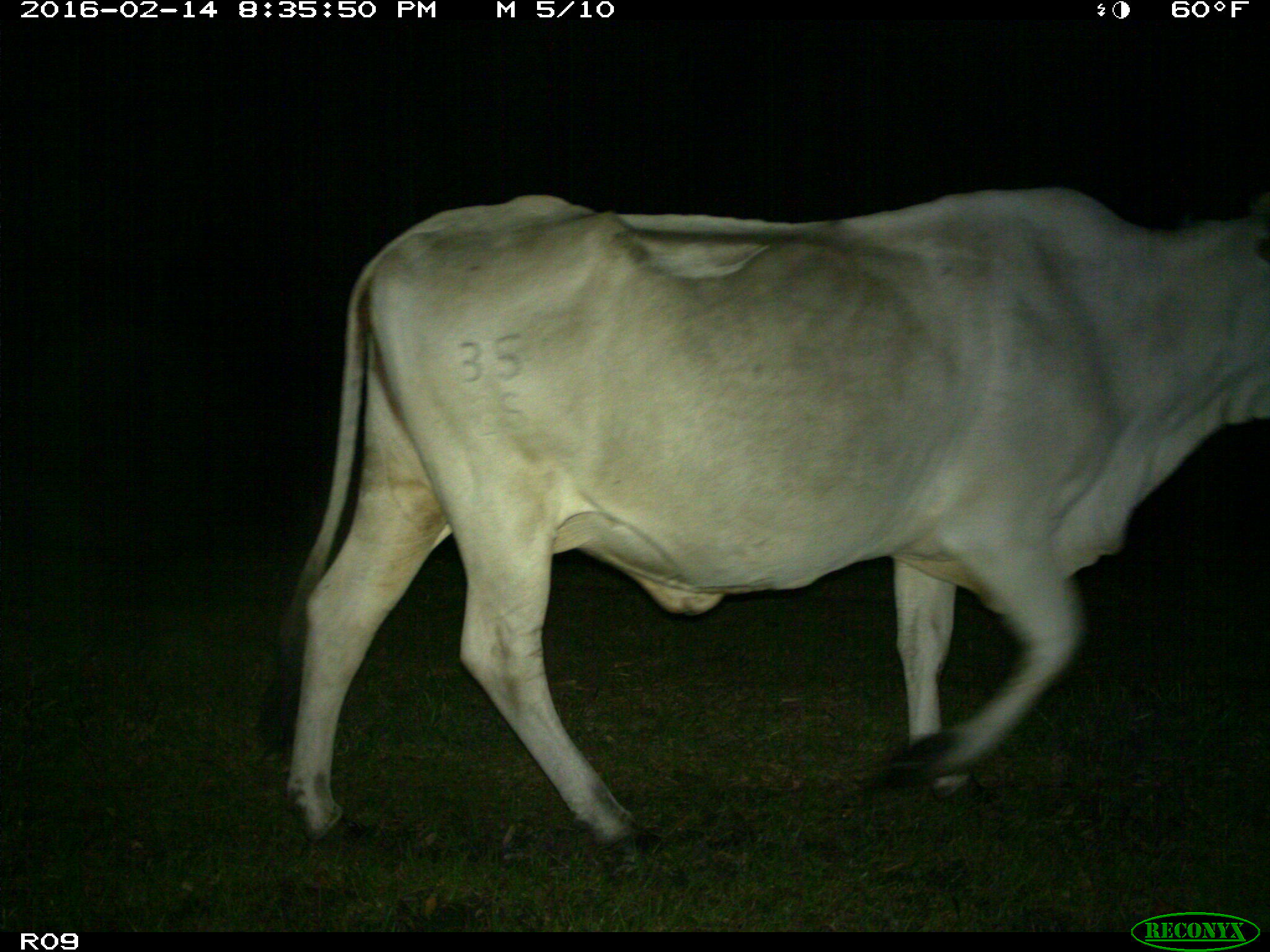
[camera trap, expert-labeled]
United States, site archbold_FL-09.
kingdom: Animalia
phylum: Chordata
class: Mammalia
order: Artiodactyla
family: Bovidae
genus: Bos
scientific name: Bos taurus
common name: domestic cow